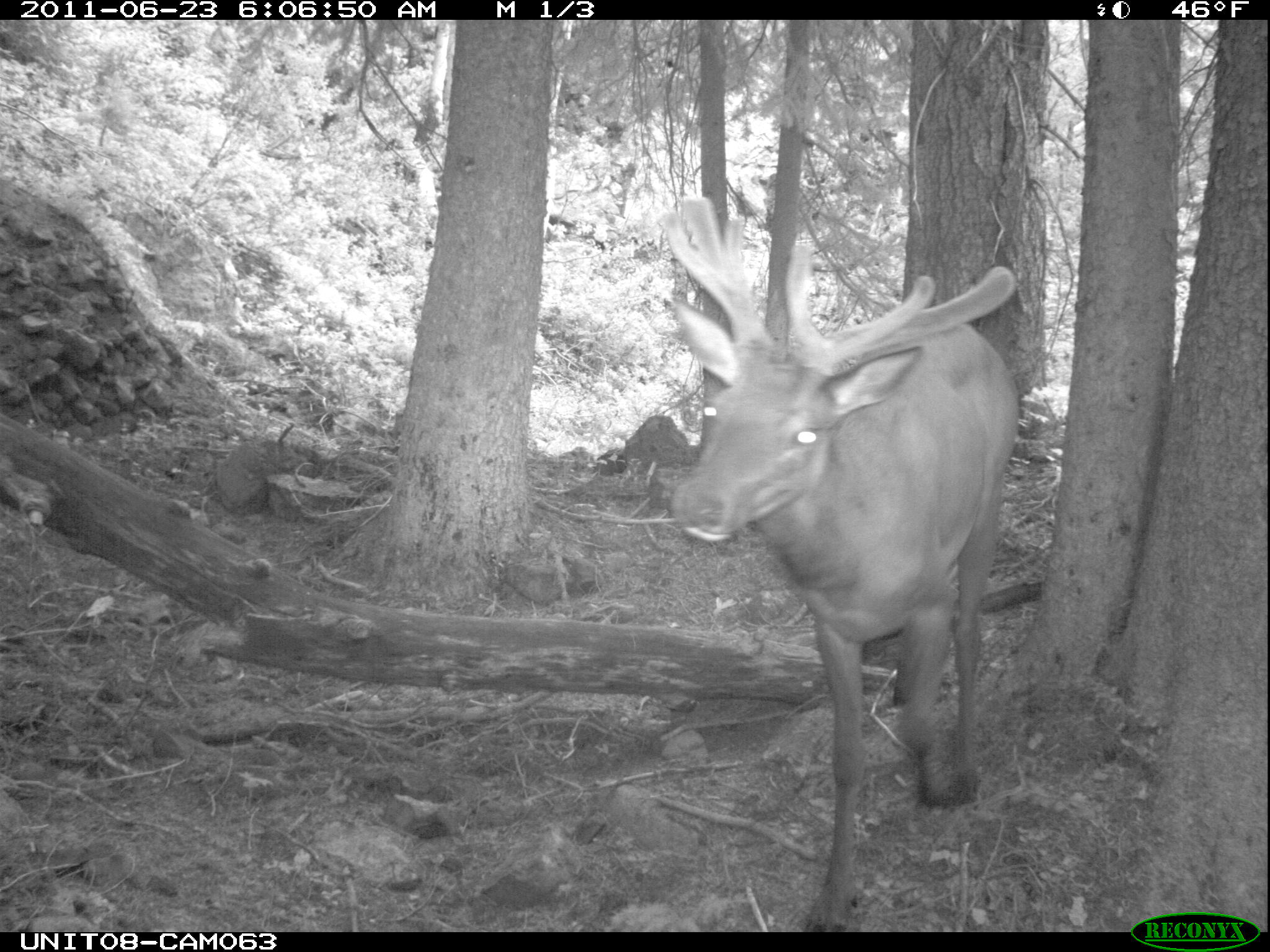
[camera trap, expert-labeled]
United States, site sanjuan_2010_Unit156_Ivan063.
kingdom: Animalia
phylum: Chordata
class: Mammalia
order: Artiodactyla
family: Cervidae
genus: Cervus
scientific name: Cervus elaphus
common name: red deer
Cervus elaphus (red deer).